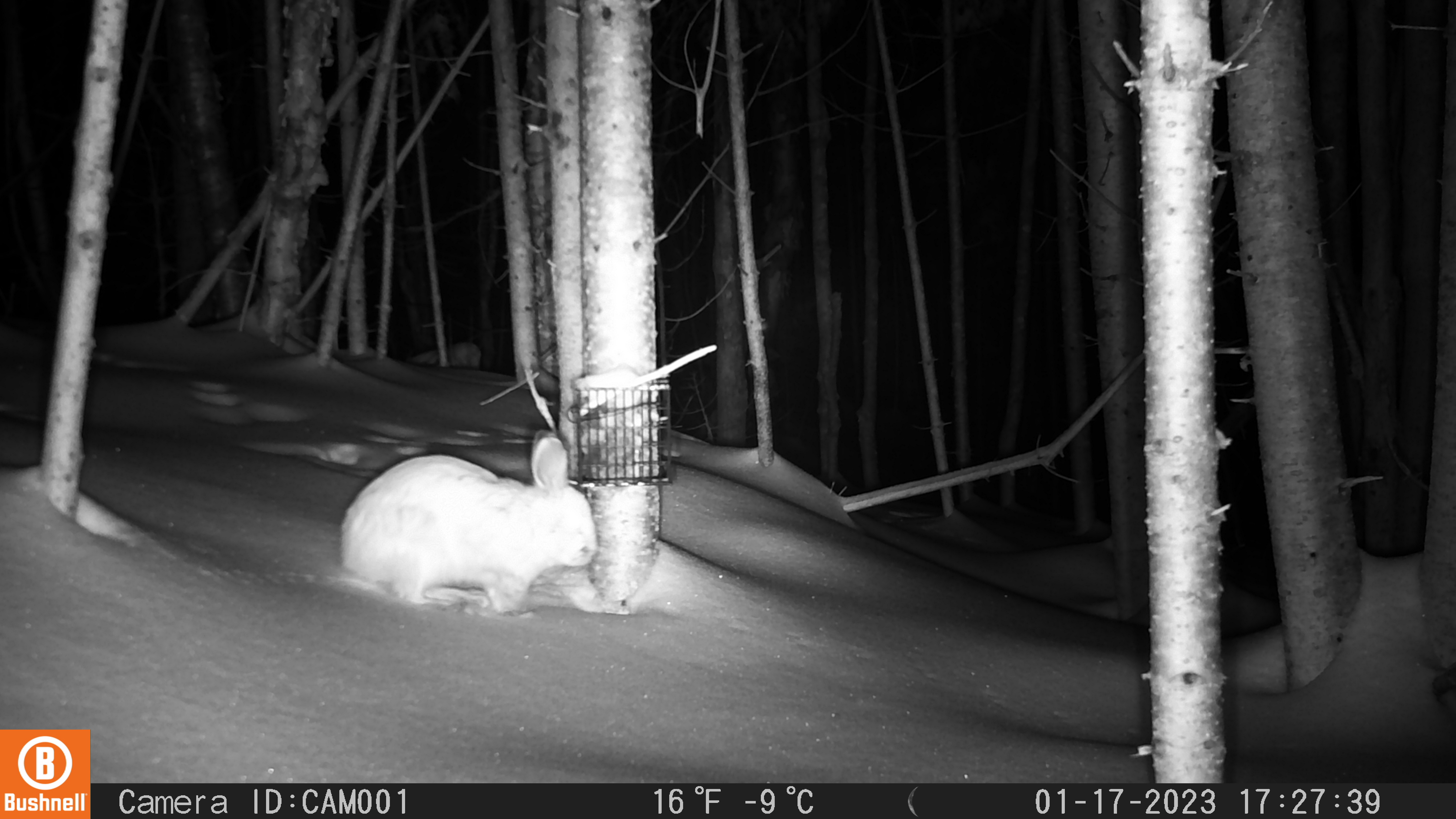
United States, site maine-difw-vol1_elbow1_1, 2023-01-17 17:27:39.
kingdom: Animalia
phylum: Chordata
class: Mammalia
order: Lagomorpha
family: Leporidae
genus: Lepus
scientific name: Lepus americanus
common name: snowshoe hare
Snowshoe hare (Lepus americanus).